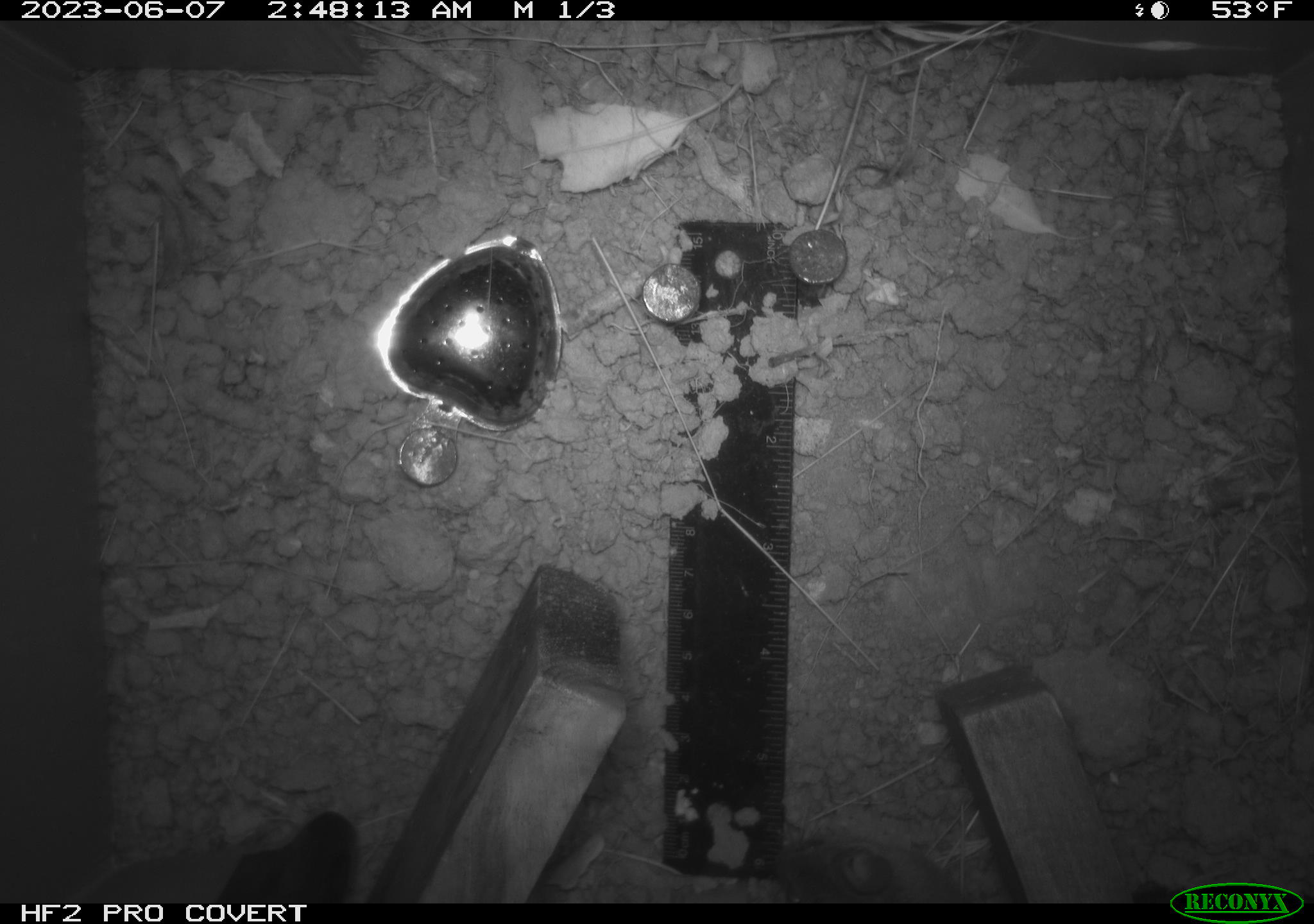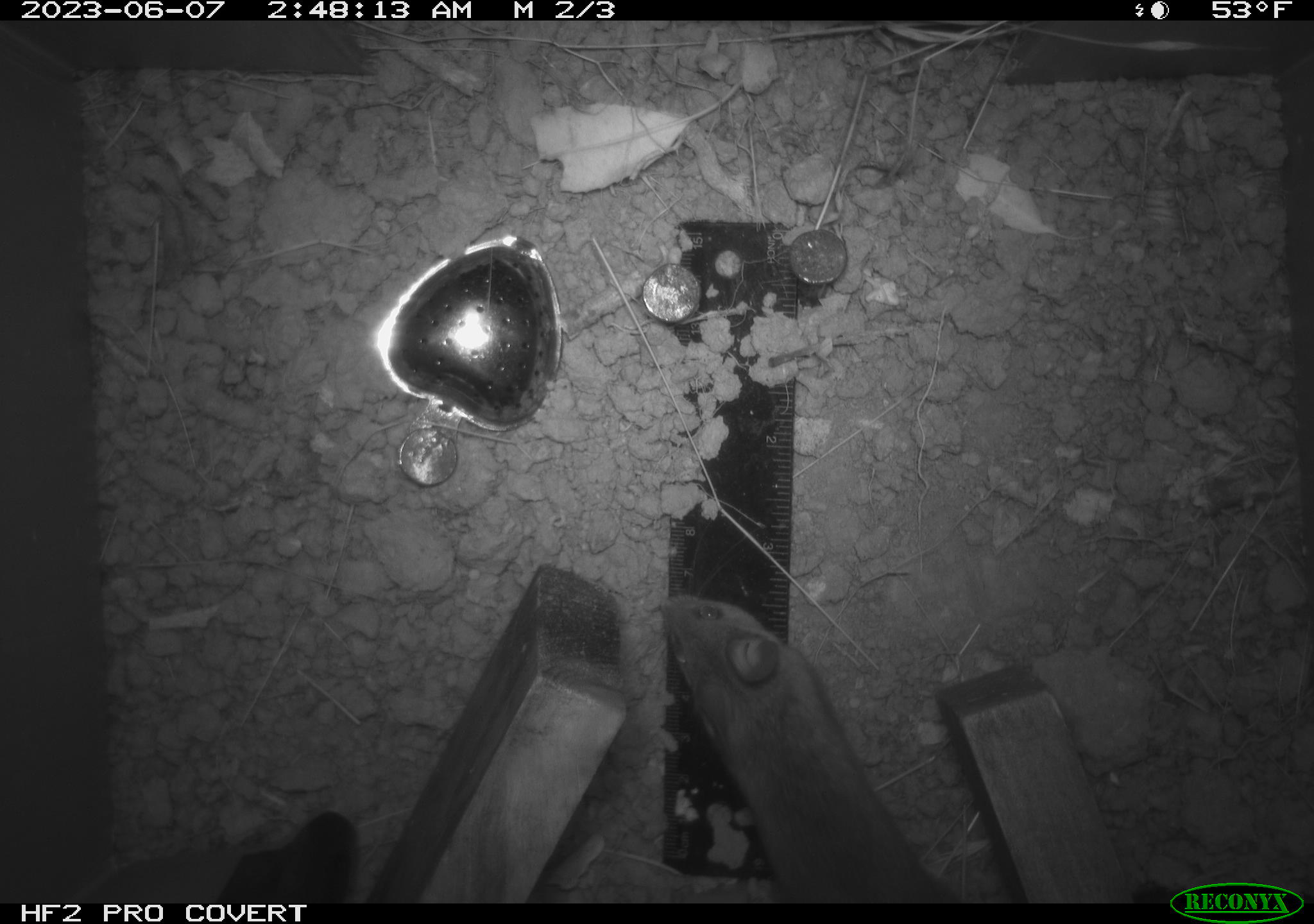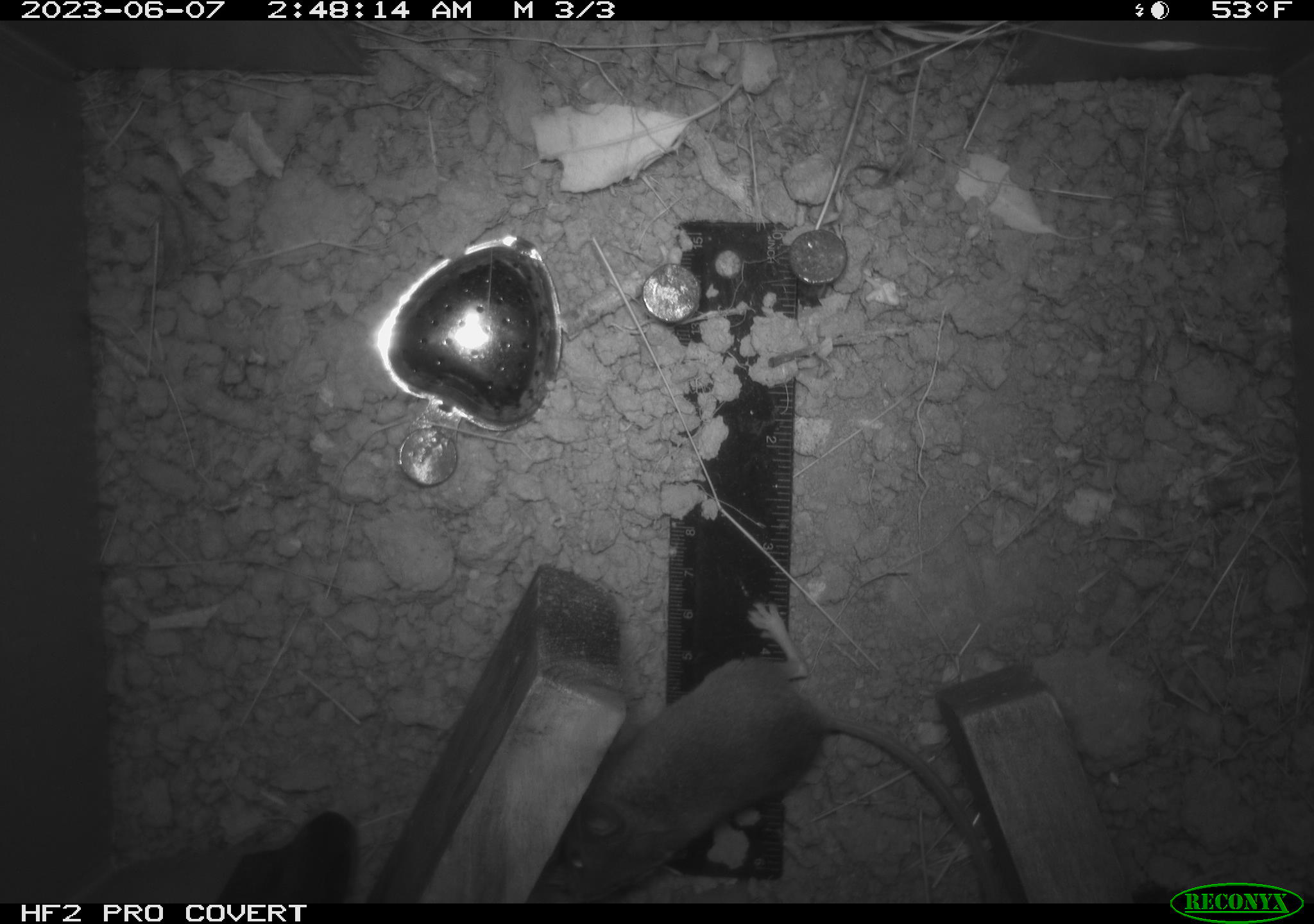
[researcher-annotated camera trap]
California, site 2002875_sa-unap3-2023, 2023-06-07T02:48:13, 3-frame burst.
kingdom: Animalia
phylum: Chordata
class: Mammalia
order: Rodentia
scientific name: Rodentia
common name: mouse species